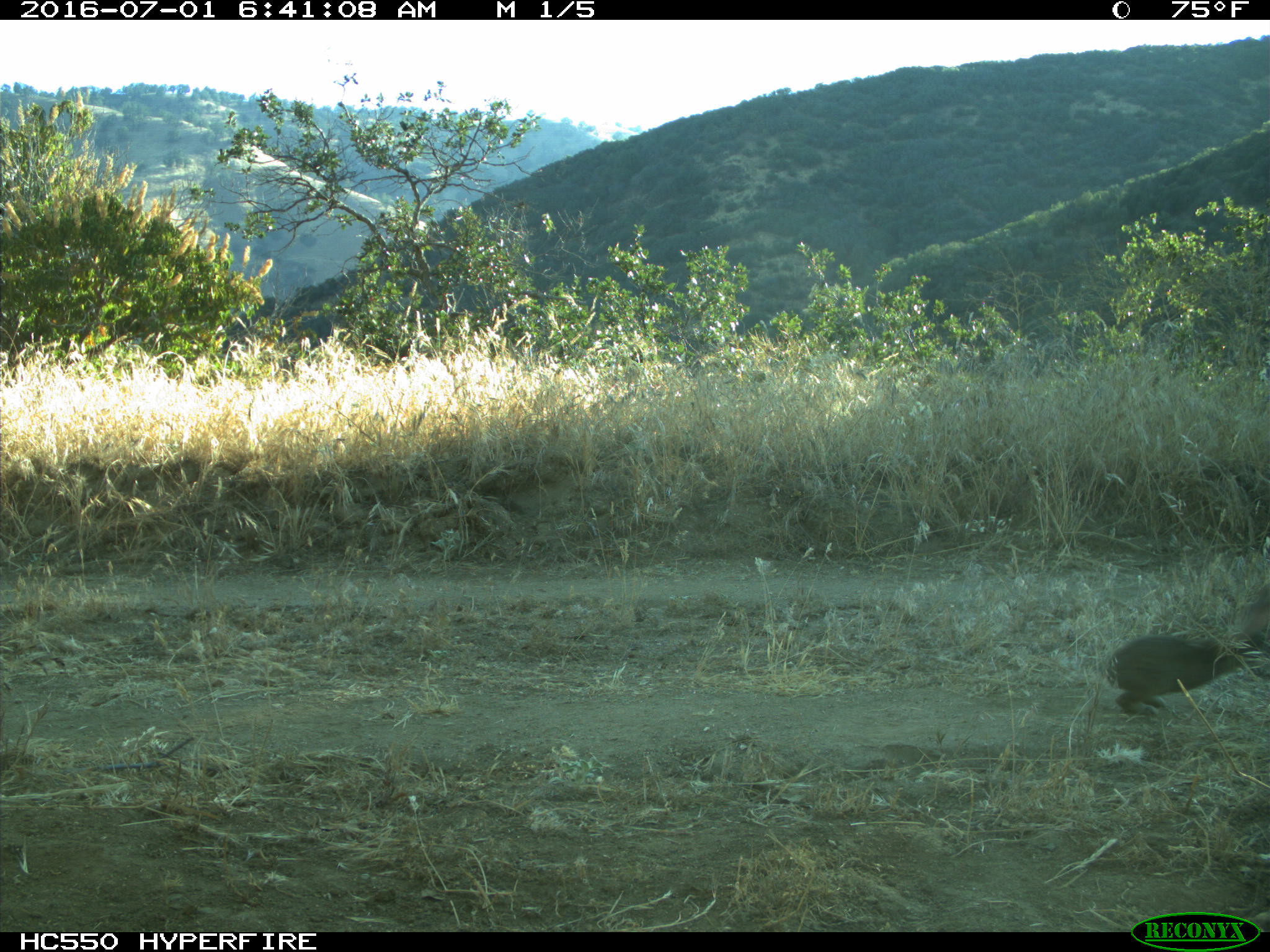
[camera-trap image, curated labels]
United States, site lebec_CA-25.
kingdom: Animalia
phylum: Chordata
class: Mammalia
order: Lagomorpha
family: Leporidae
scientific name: Leporidae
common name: rabbits and hares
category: unidentified rabbit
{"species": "unidentified rabbit (rabbits and hares) (Leporidae)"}